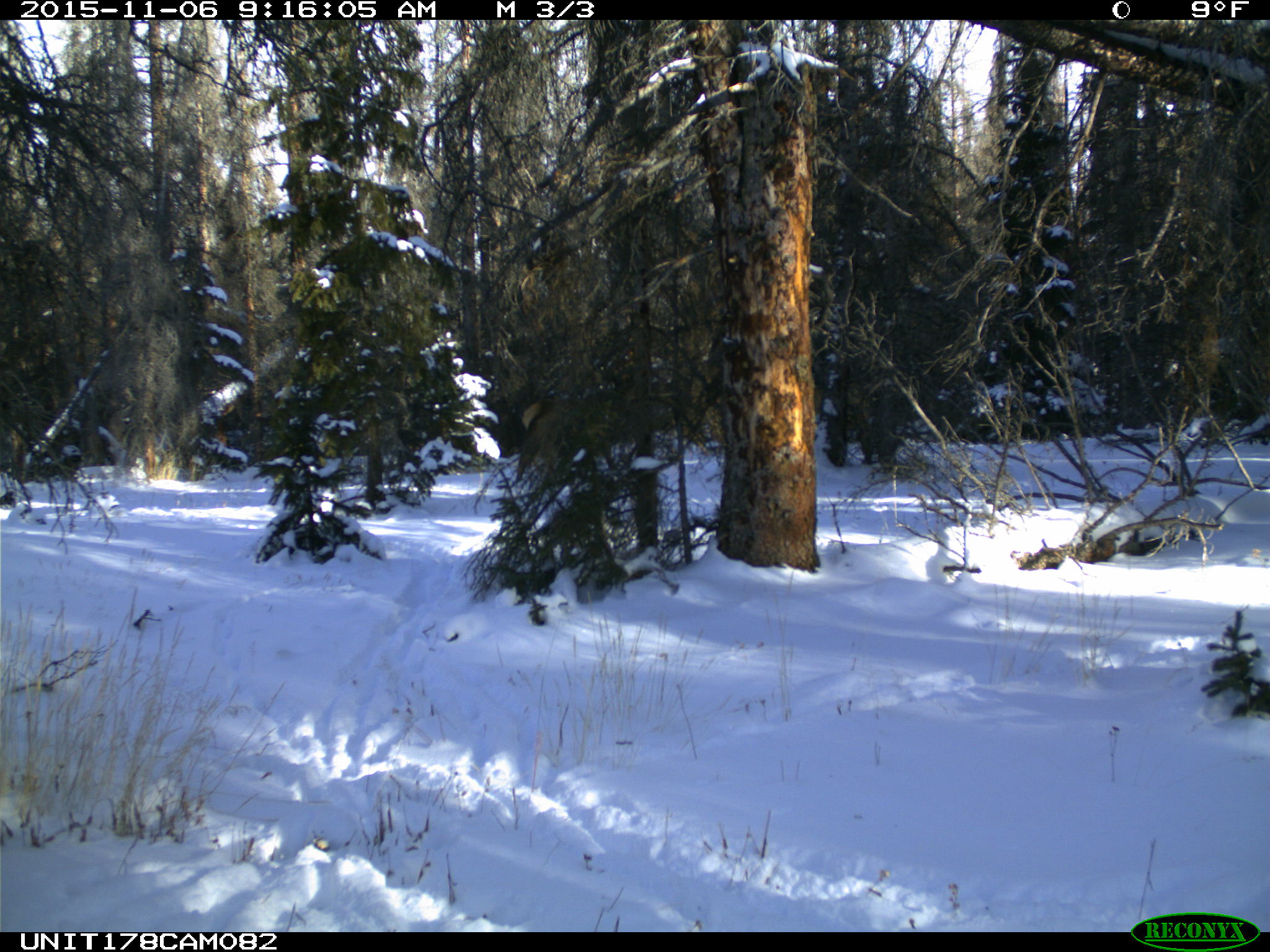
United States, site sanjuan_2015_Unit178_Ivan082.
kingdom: Animalia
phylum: Chordata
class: Mammalia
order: Artiodactyla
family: Cervidae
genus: Cervus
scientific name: Cervus elaphus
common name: red deer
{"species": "Cervus elaphus (red deer)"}